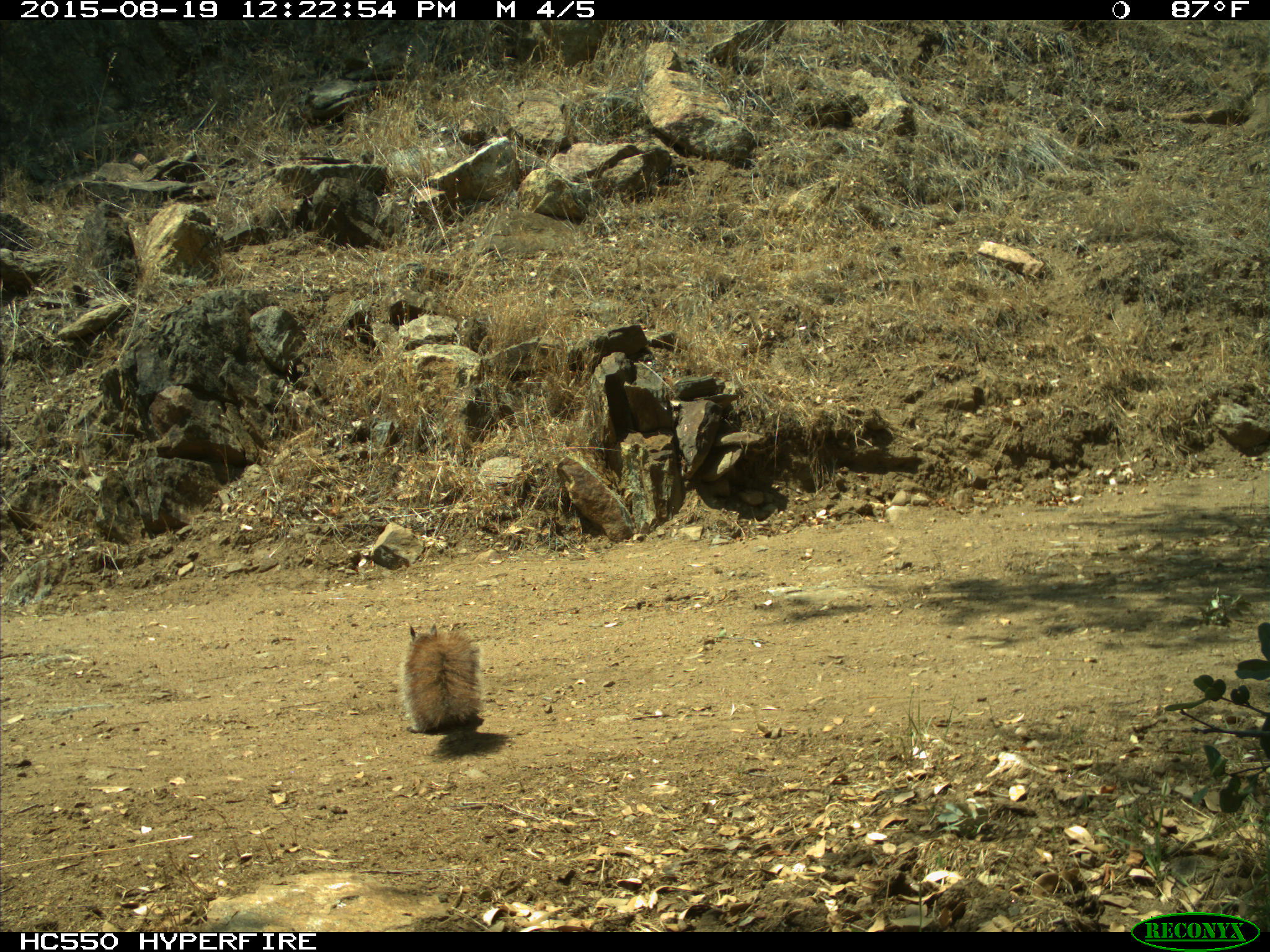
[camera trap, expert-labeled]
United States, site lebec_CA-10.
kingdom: Animalia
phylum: Chordata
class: Mammalia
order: Rodentia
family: Sciuridae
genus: Sciurus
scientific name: Sciurus carolinensis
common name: eastern gray squirrel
Sciurus carolinensis (eastern gray squirrel).